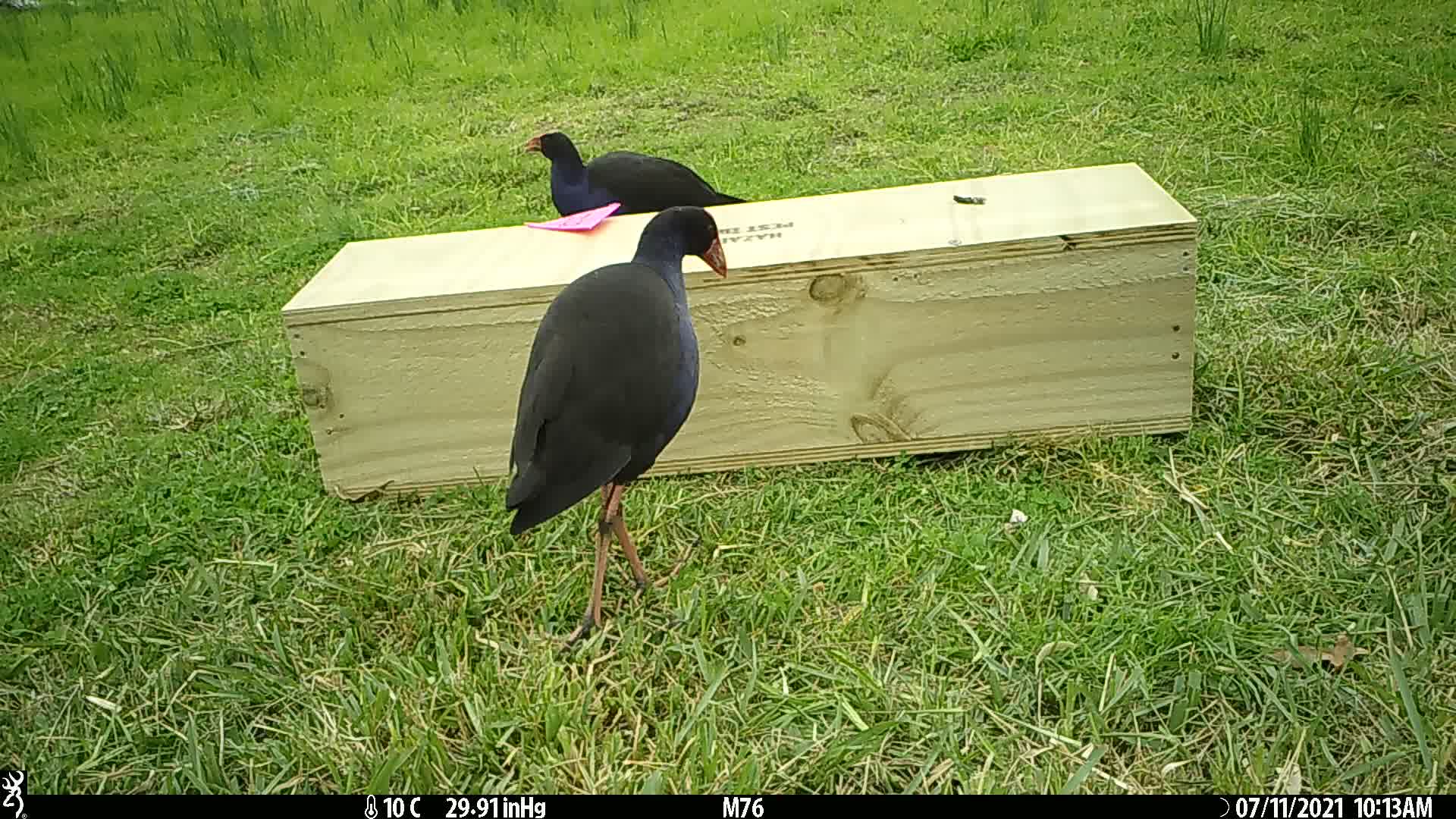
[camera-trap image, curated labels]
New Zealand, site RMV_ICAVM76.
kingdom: Animalia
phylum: Chordata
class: Aves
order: Gruiformes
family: Rallidae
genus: Porphyrio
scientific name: Porphyrio melanotus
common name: australasian swamphen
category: pukeko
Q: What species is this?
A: Pukeko (australasian swamphen) (Porphyrio melanotus).